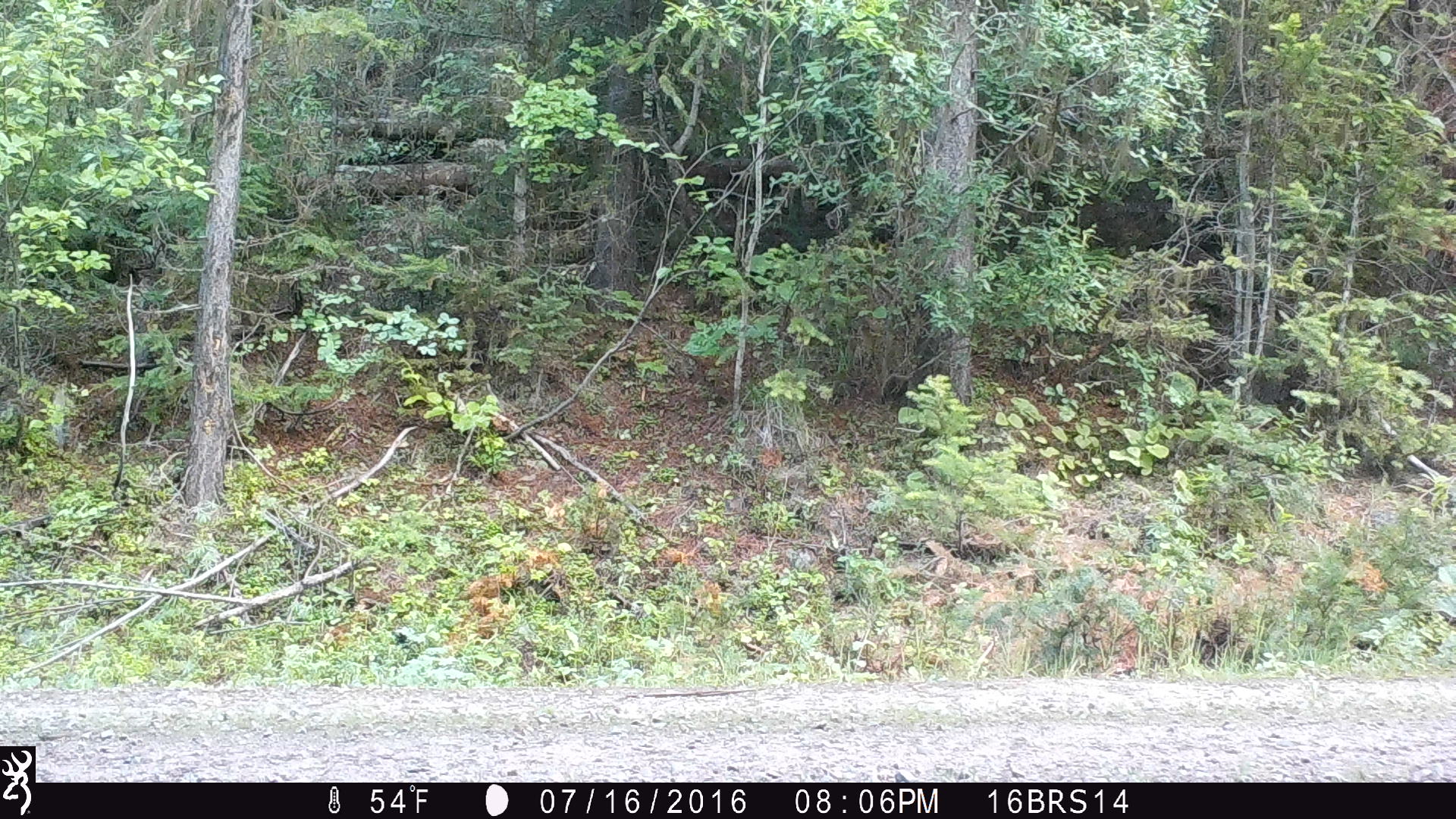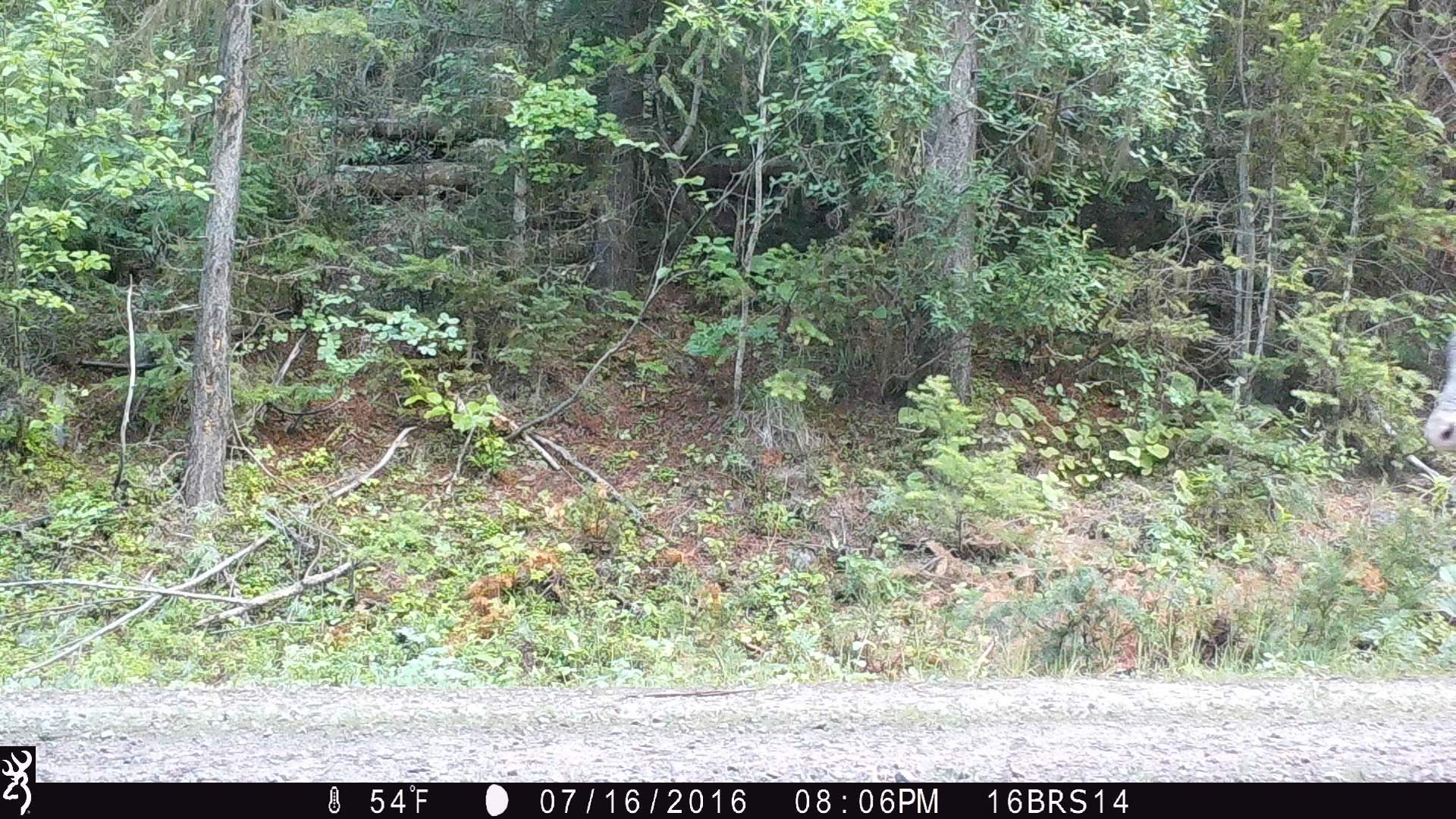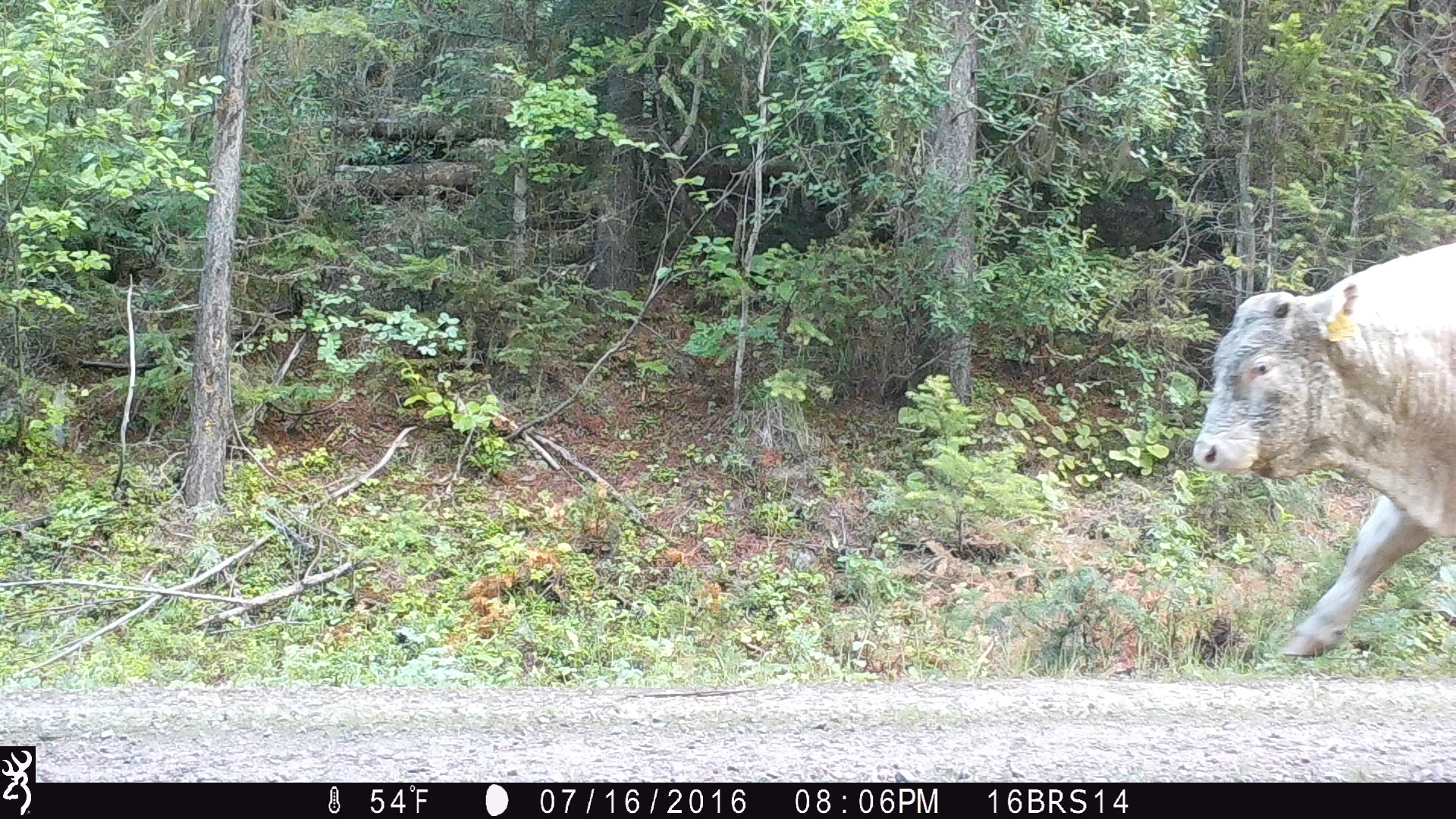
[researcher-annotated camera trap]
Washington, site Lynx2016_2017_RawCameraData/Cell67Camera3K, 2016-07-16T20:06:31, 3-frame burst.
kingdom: Animalia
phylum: Chordata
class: Mammalia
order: Artiodactyla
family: Bovidae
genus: Bos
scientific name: Bos taurus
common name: domestic cattle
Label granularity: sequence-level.